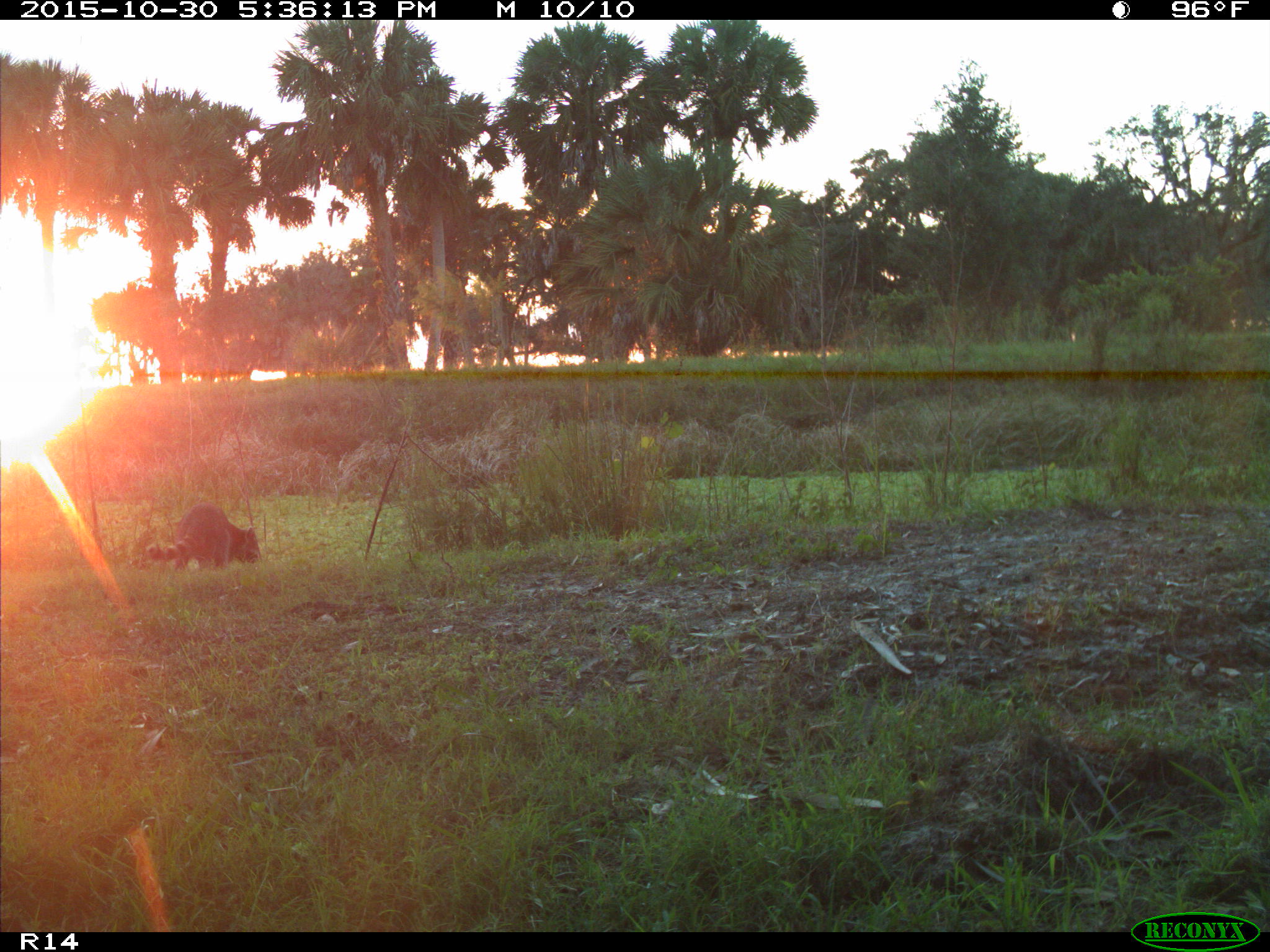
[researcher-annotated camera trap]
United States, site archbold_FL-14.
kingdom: Animalia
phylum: Chordata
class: Mammalia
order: Carnivora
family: Procyonidae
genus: Procyon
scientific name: Procyon lotor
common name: common raccoon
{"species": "Procyon lotor (common raccoon)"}